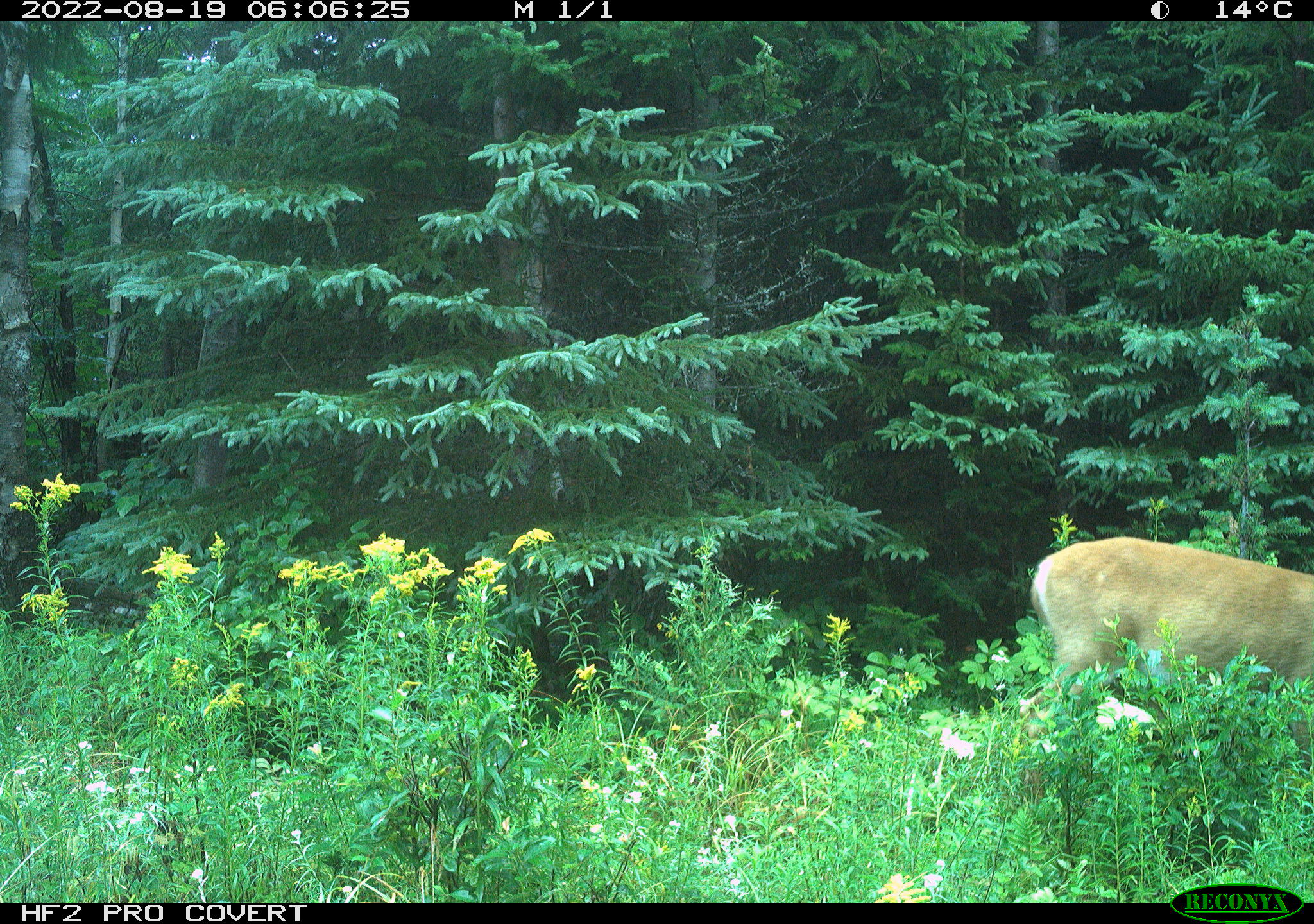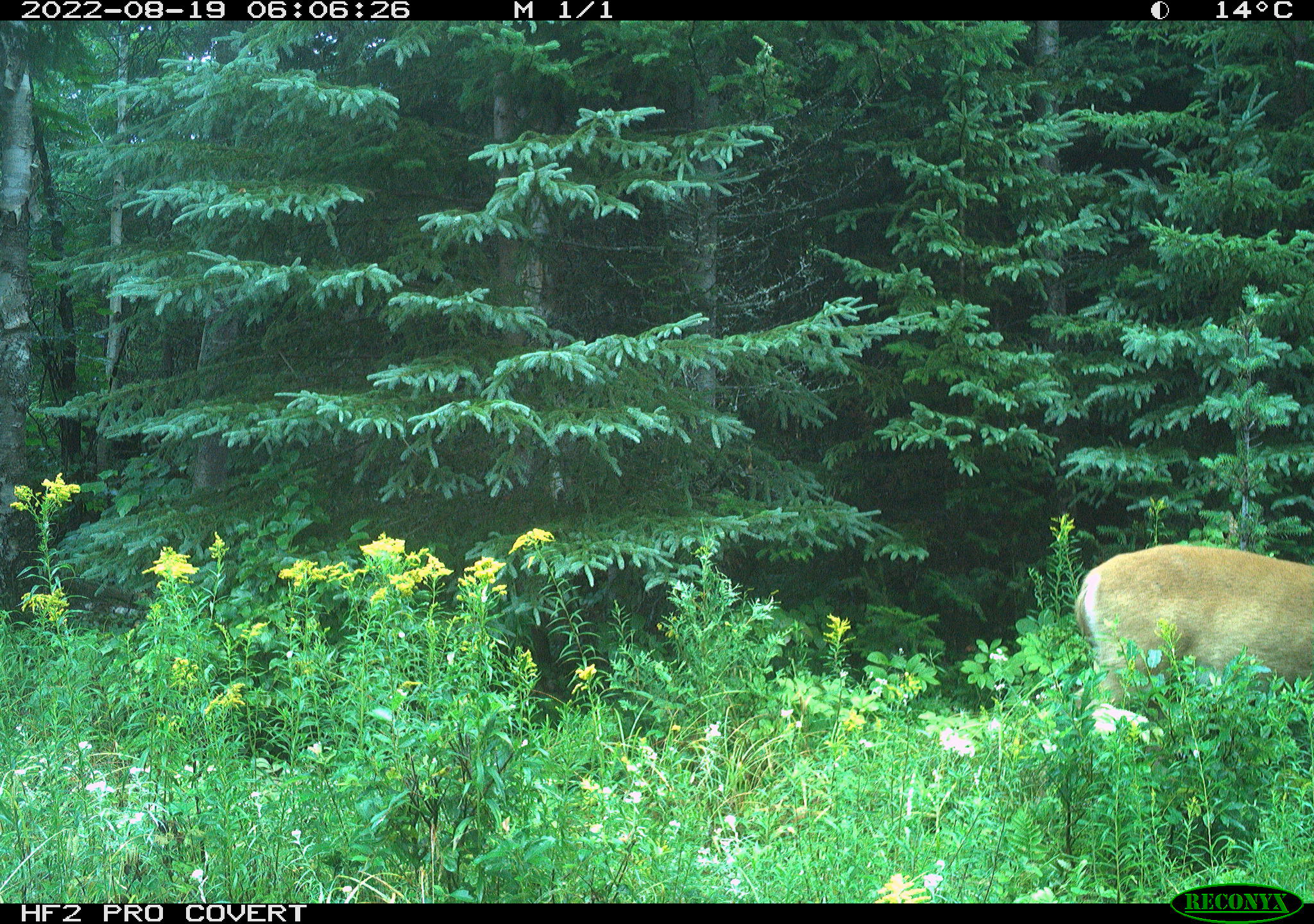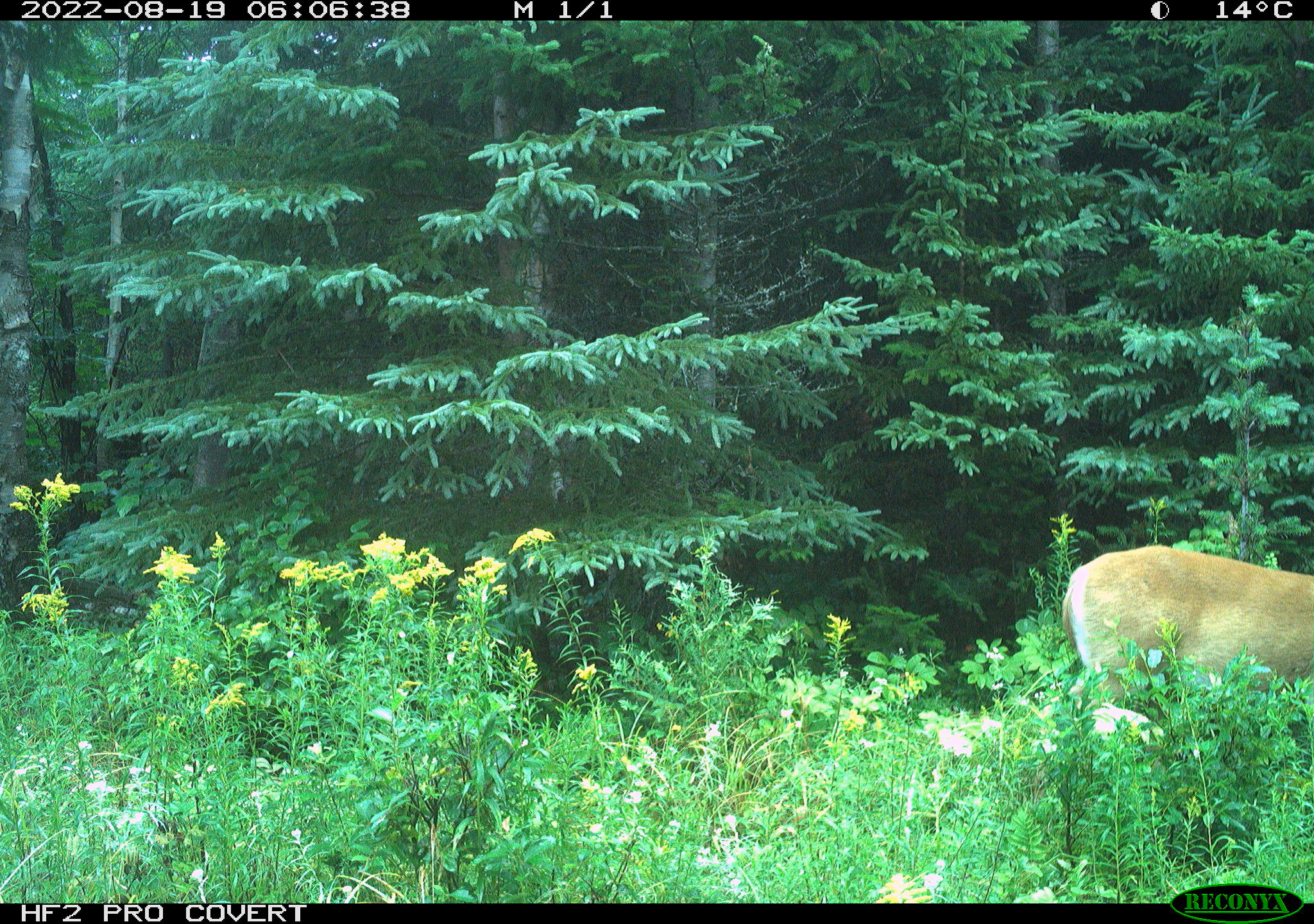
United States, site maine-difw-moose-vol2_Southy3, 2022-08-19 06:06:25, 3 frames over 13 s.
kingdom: Animalia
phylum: Chordata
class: Mammalia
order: Artiodactyla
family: Cervidae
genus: Odocoileus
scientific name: Odocoileus virginianus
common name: white-tailed deer